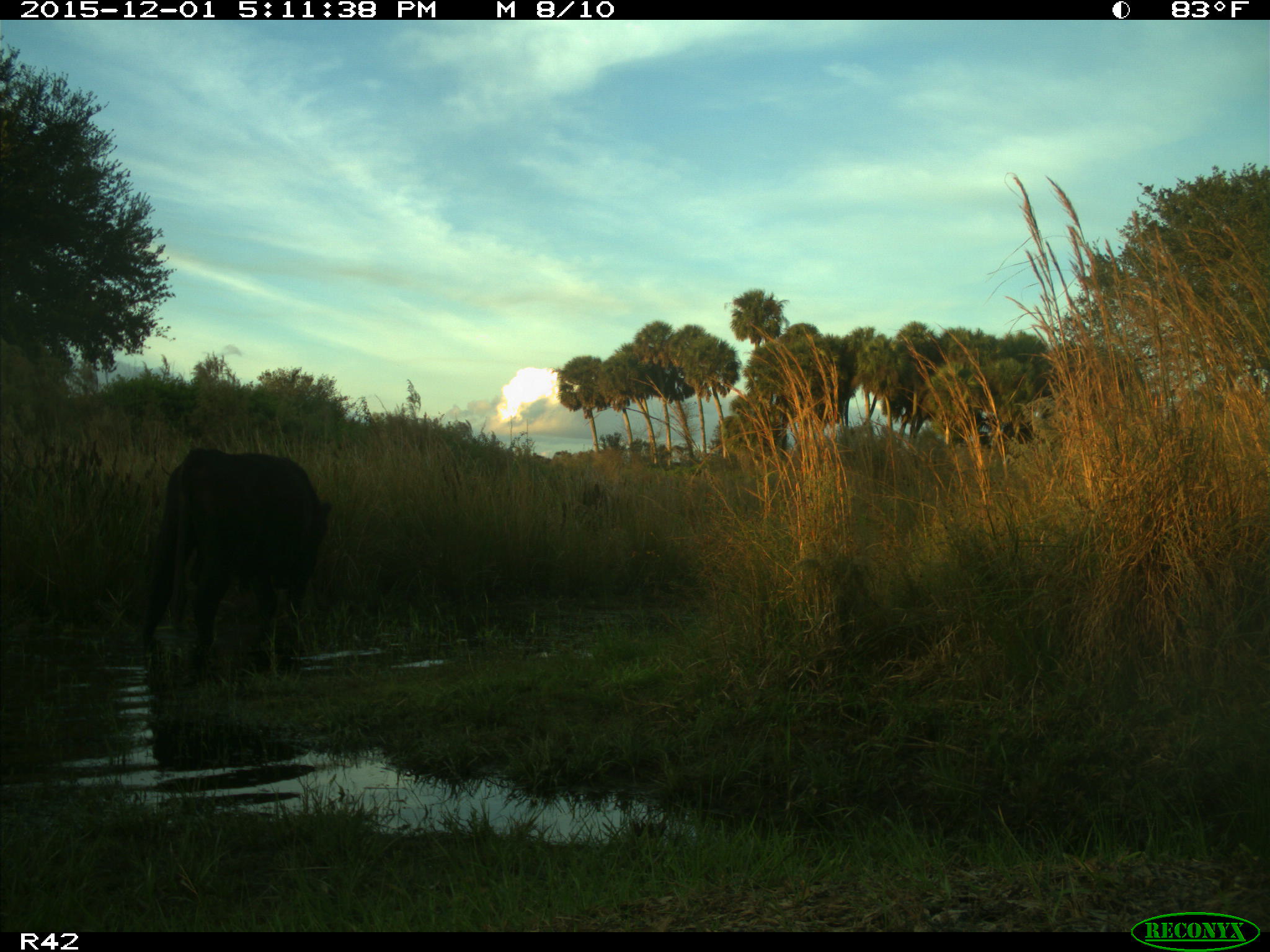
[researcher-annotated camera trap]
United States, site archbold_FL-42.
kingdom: Animalia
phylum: Chordata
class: Mammalia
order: Artiodactyla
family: Bovidae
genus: Bos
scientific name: Bos taurus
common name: domestic cow